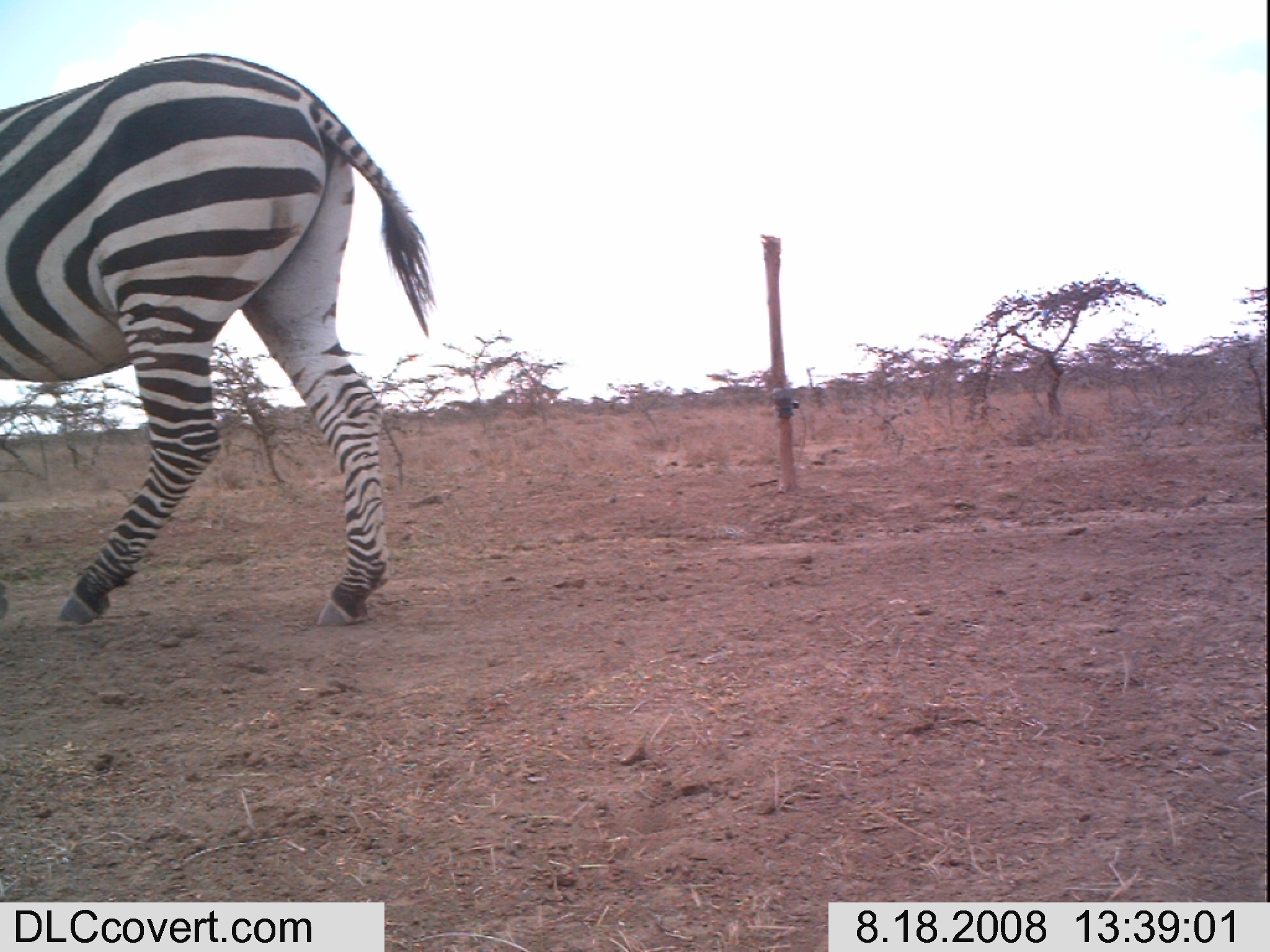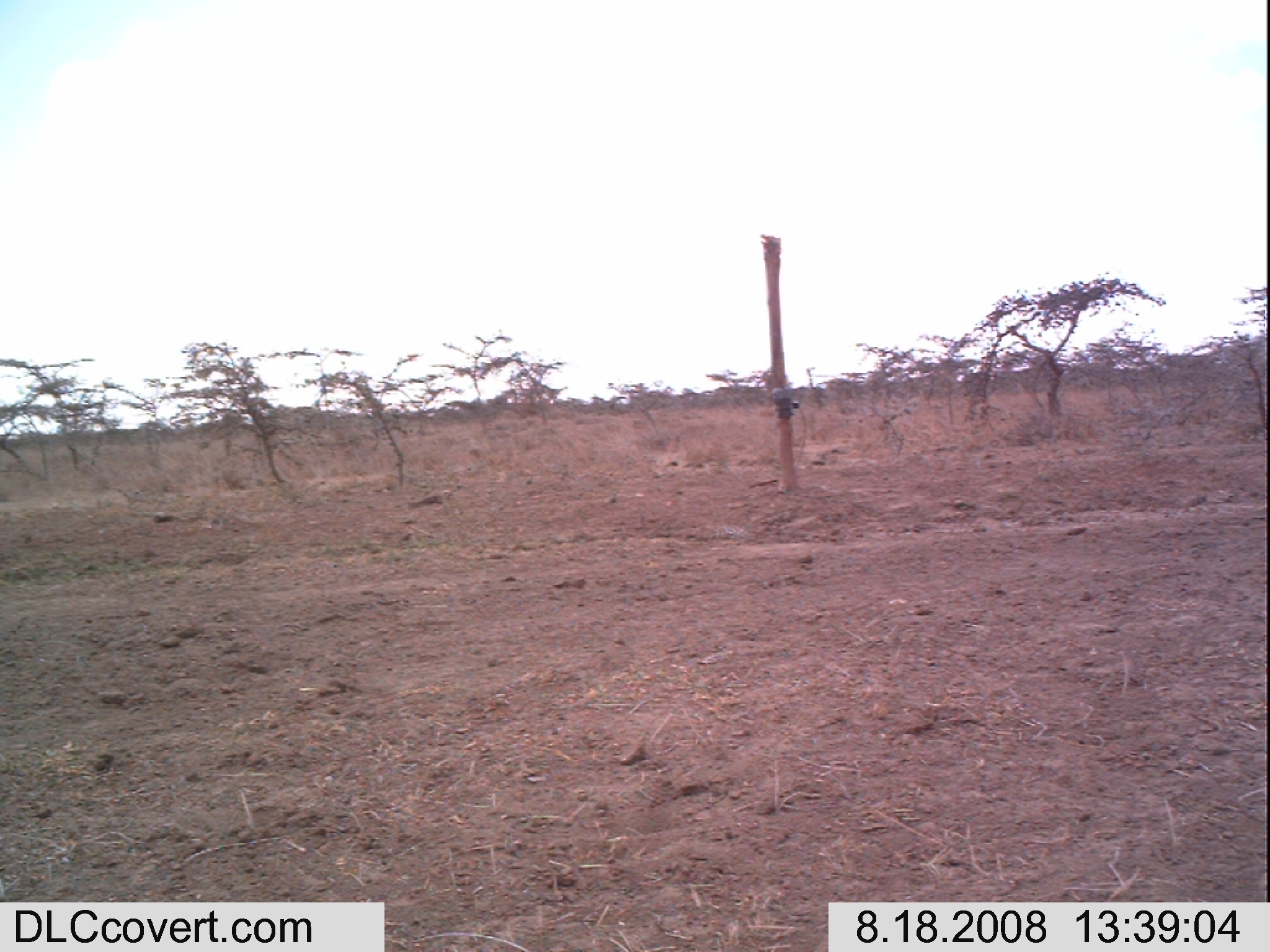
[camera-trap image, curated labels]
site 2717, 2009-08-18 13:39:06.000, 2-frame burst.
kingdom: Animalia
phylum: Chordata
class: Mammalia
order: Perissodactyla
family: Equidae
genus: Equus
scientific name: Equus quagga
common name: plains zebra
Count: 1.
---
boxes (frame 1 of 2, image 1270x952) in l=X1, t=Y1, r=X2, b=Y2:
equus quagga: l=0, t=49, r=434, b=630